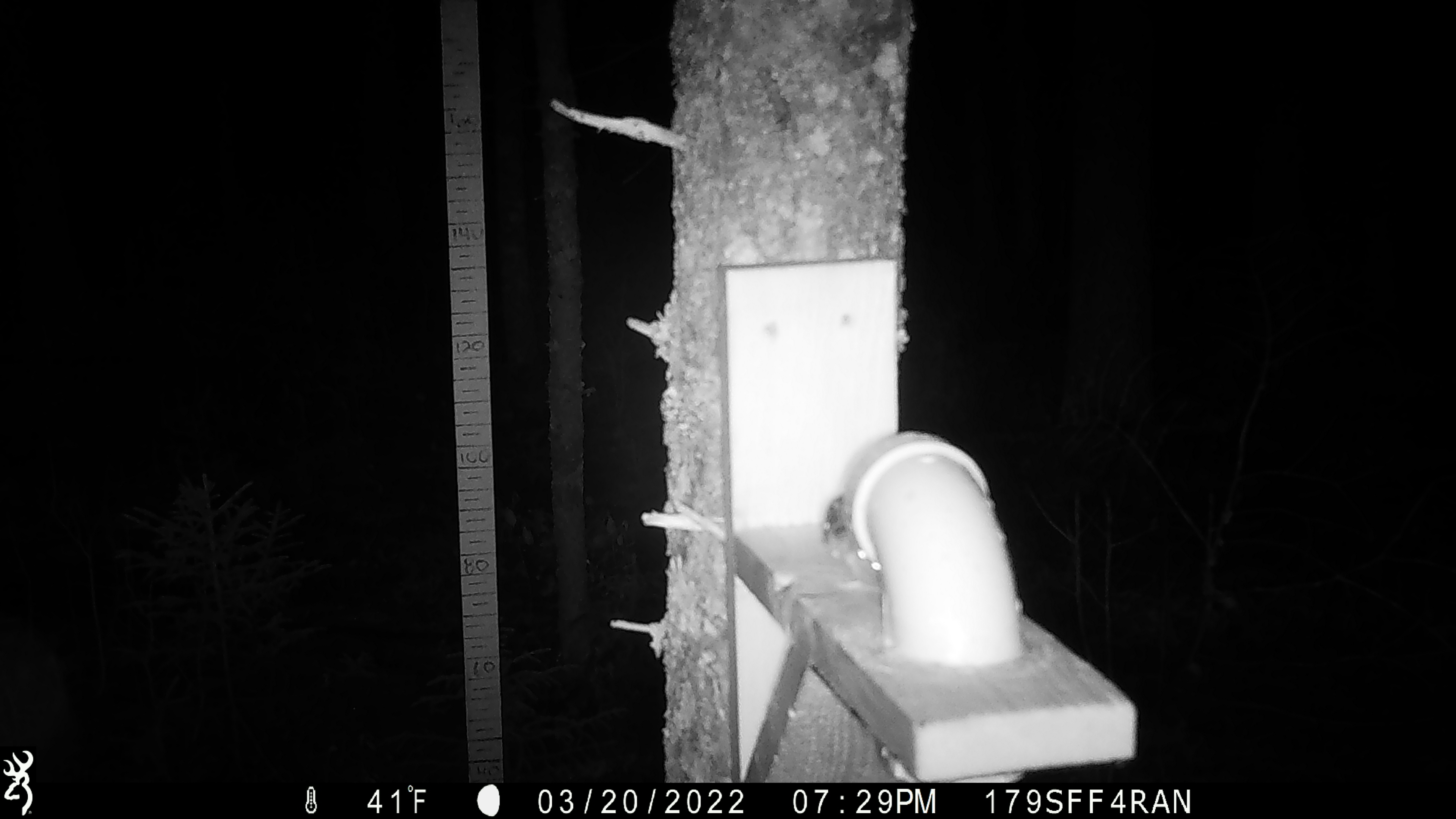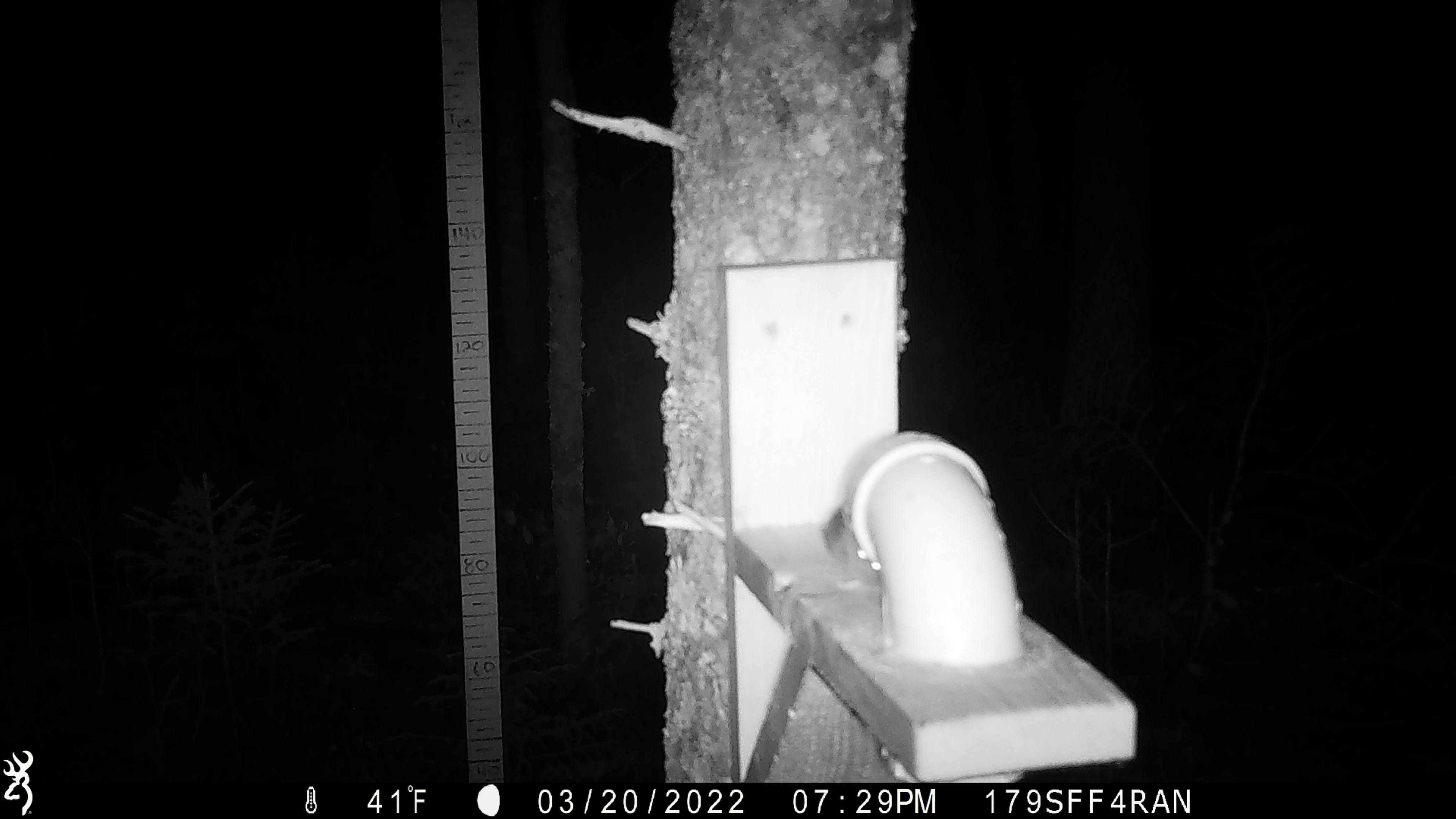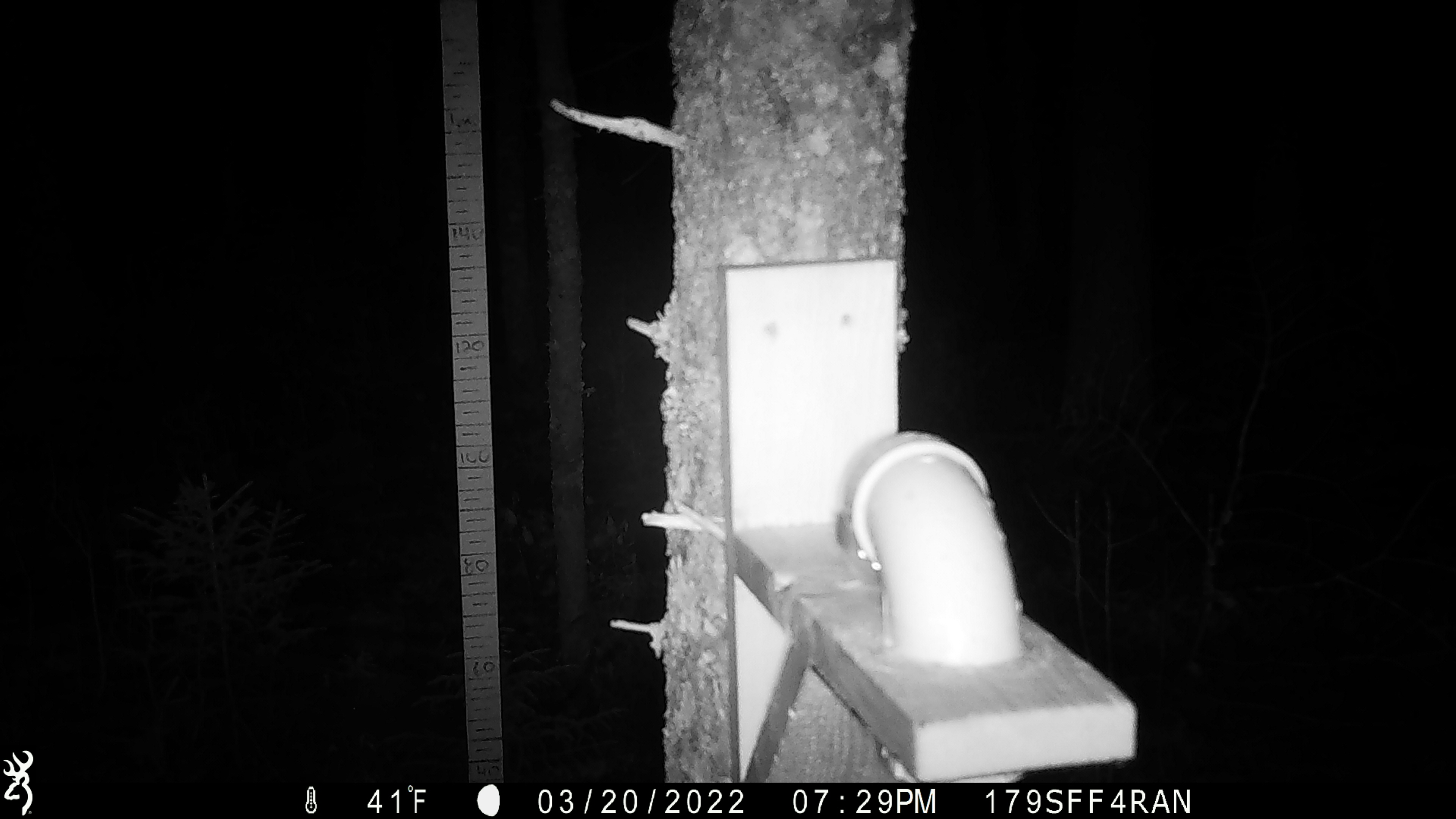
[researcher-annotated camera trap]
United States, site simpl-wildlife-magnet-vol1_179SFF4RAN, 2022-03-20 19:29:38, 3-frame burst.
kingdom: Animalia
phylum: Chordata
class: Mammalia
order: Rodentia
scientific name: Rodentia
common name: mouse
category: mouse sp.